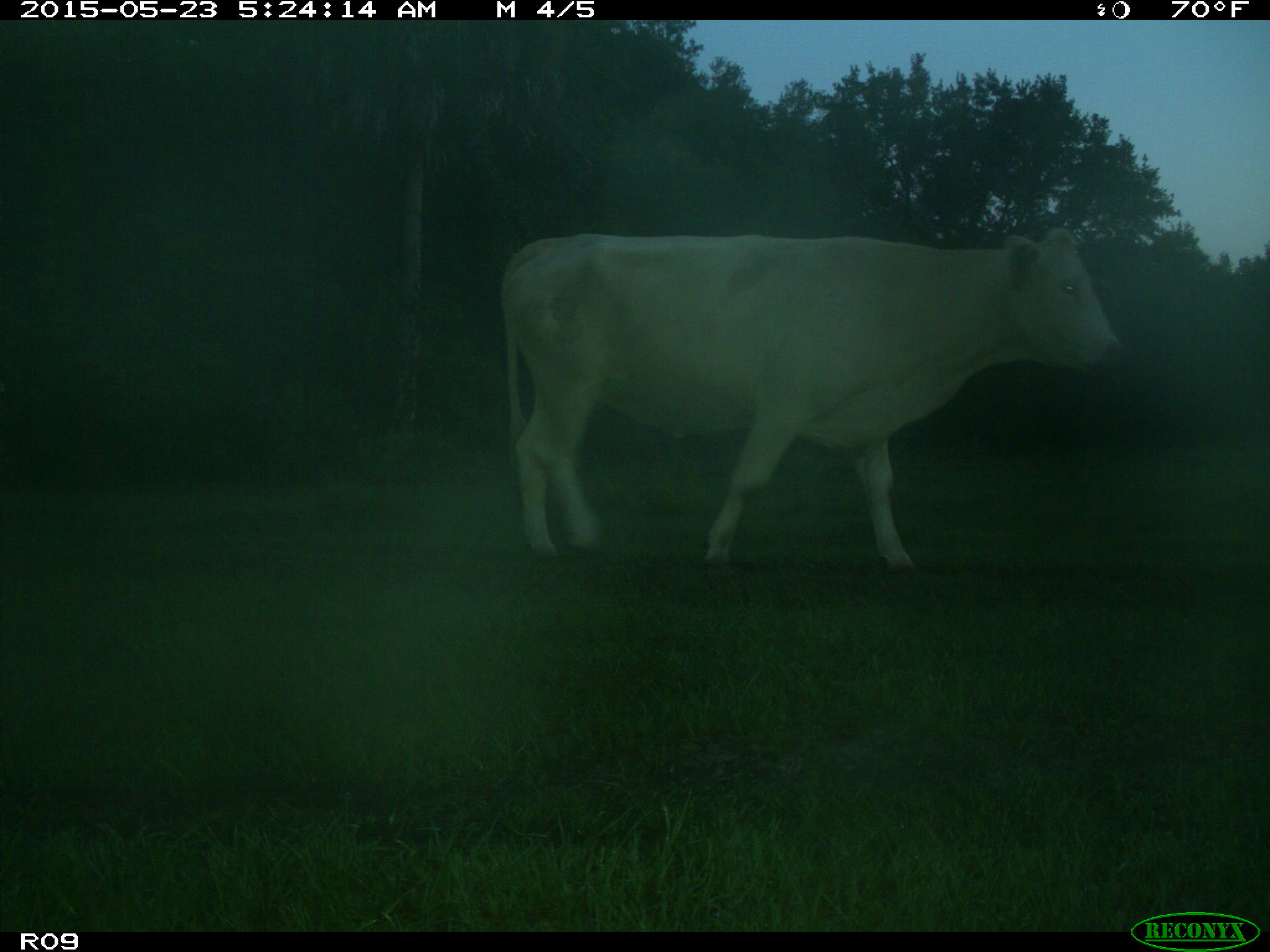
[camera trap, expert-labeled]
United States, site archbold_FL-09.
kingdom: Animalia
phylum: Chordata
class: Mammalia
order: Artiodactyla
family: Bovidae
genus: Bos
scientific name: Bos taurus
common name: domestic cow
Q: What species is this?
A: Bos taurus (domestic cow).